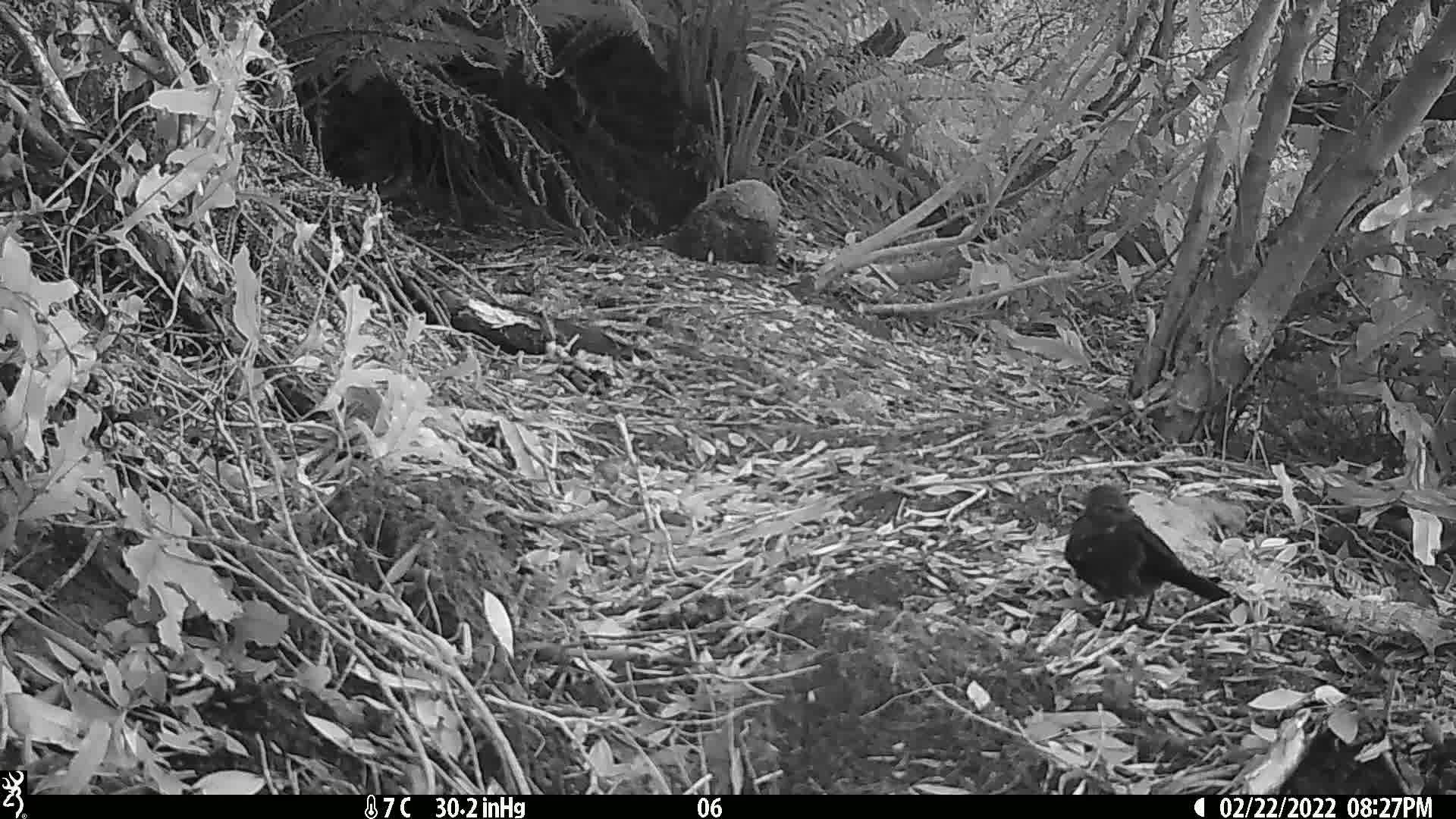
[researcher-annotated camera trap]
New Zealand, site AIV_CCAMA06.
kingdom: Animalia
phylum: Chordata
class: Aves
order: Passeriformes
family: Turdidae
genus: Turdus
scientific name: Turdus merula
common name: eurasian blackbird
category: blackbird